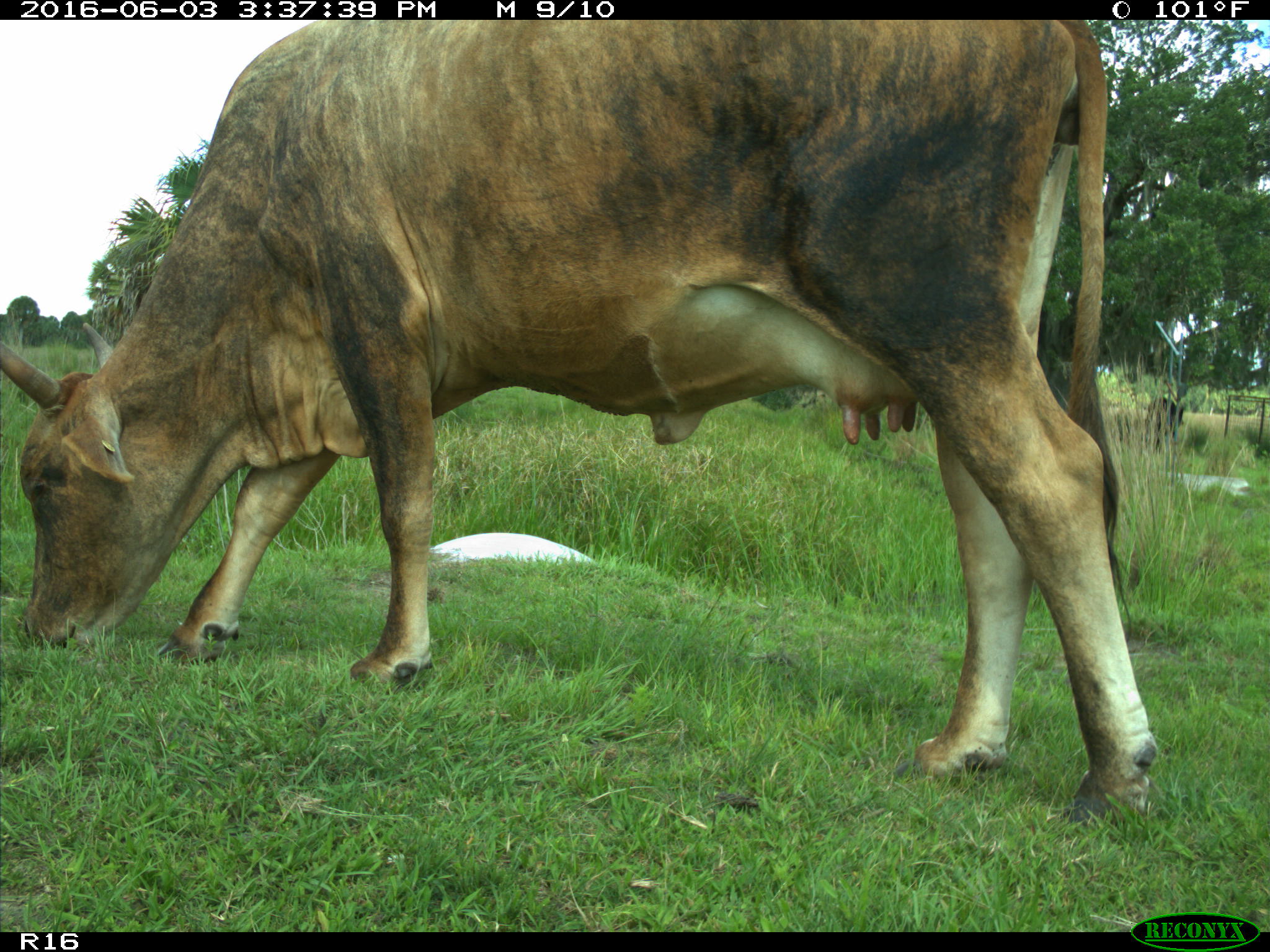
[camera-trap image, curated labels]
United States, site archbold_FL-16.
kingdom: Animalia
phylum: Chordata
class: Mammalia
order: Artiodactyla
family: Bovidae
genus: Bos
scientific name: Bos taurus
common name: domestic cow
Bos taurus (domestic cow).